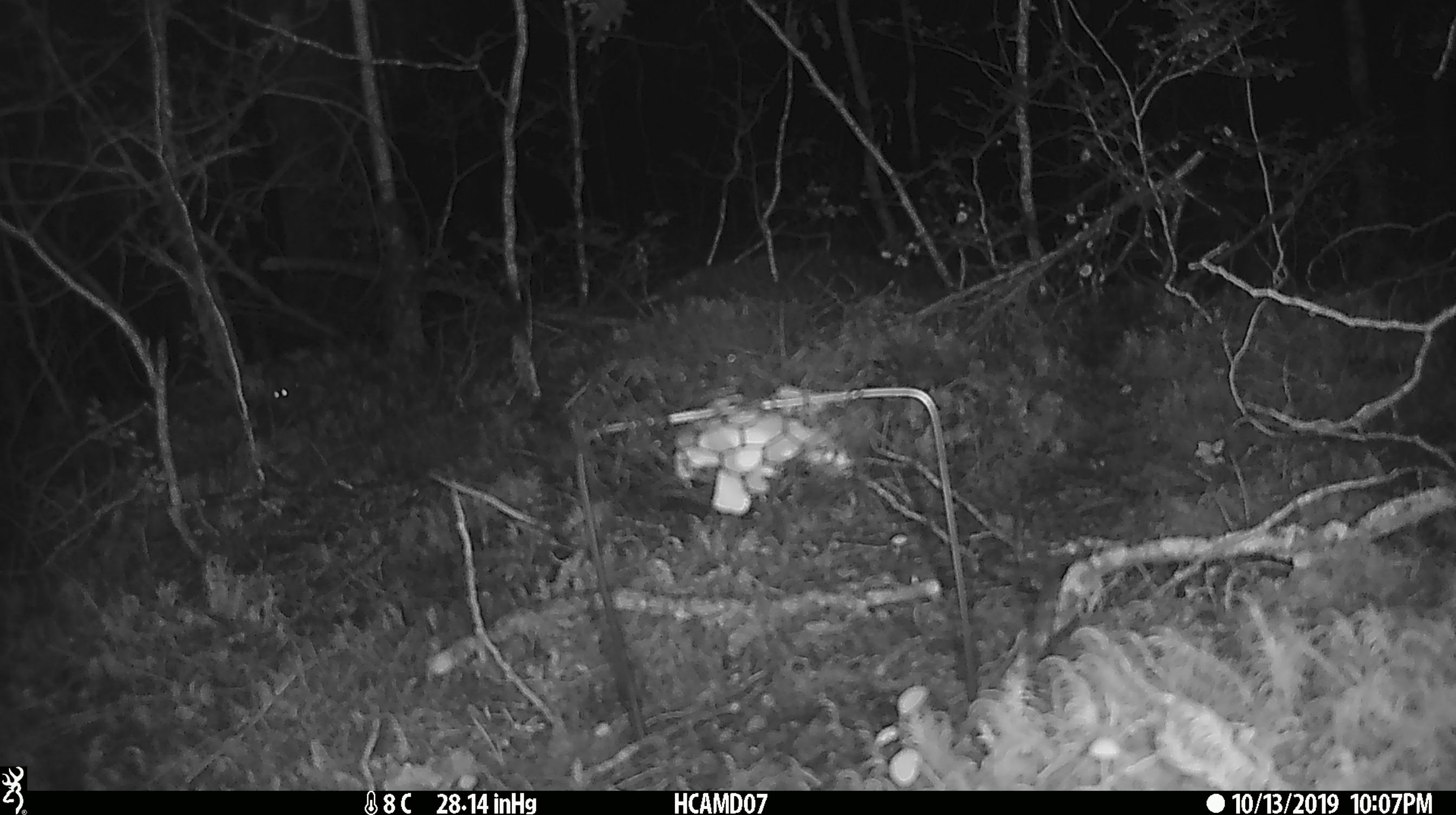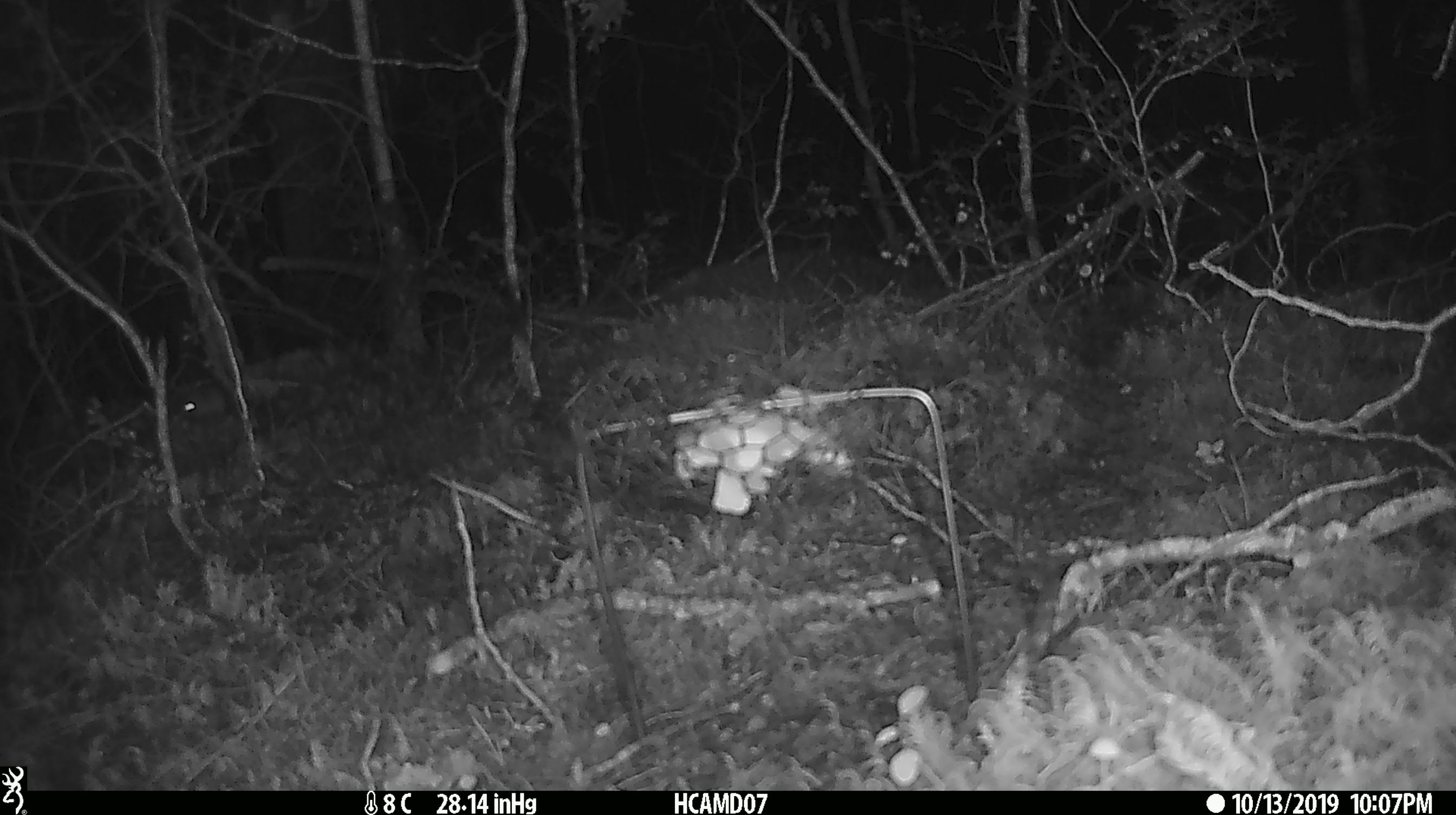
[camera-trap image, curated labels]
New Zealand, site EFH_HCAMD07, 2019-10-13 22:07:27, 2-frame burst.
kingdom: Animalia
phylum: Chordata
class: Mammalia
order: Rodentia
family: Muridae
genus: Mus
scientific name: Mus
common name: mouse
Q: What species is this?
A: Mouse (Mus).